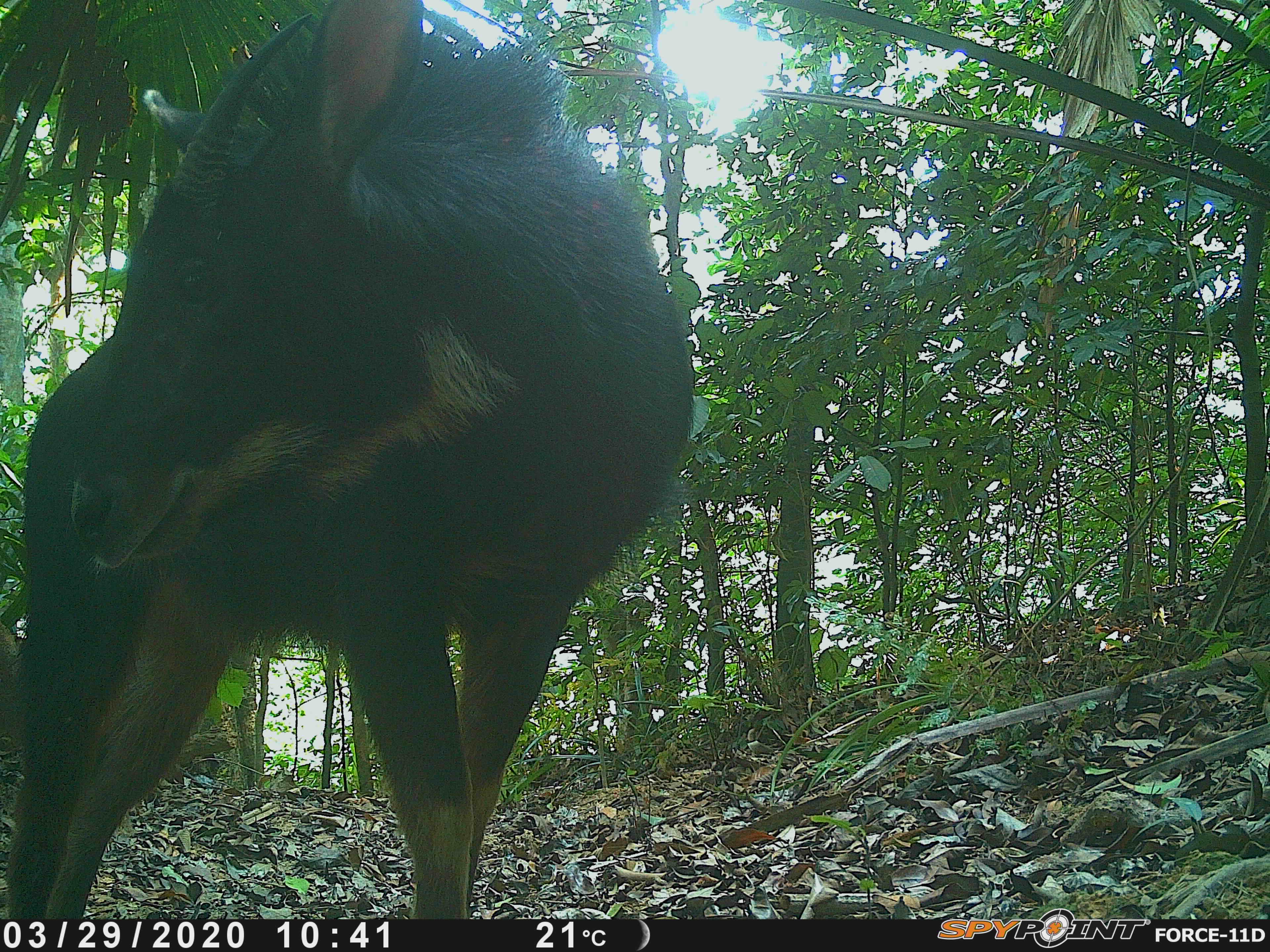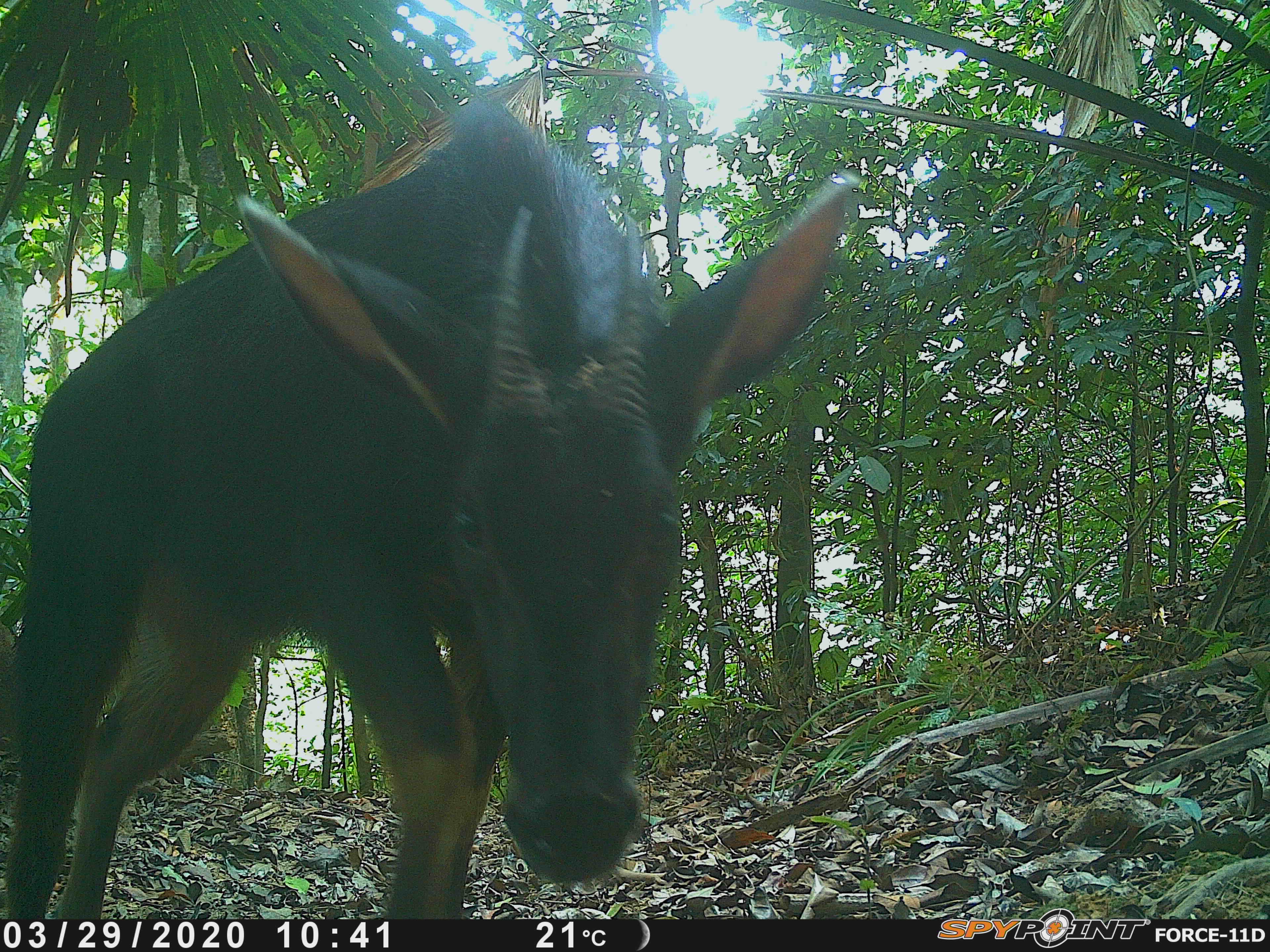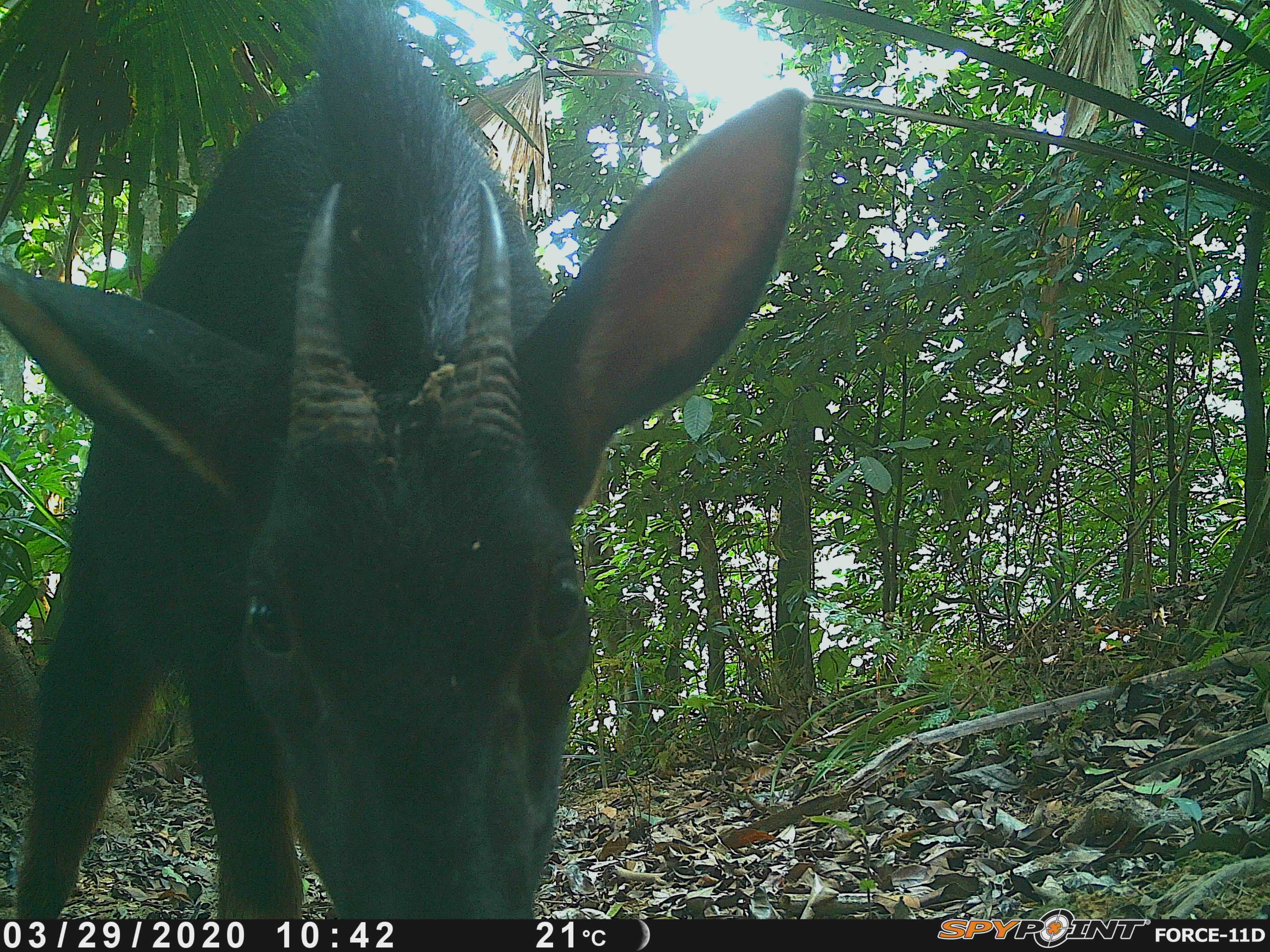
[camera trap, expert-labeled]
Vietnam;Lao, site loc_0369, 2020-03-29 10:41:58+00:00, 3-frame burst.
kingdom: Animalia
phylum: Chordata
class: Mammalia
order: Artiodactyla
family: Bovidae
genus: Capricornis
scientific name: Capricornis sumatraensis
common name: chinese serow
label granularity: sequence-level